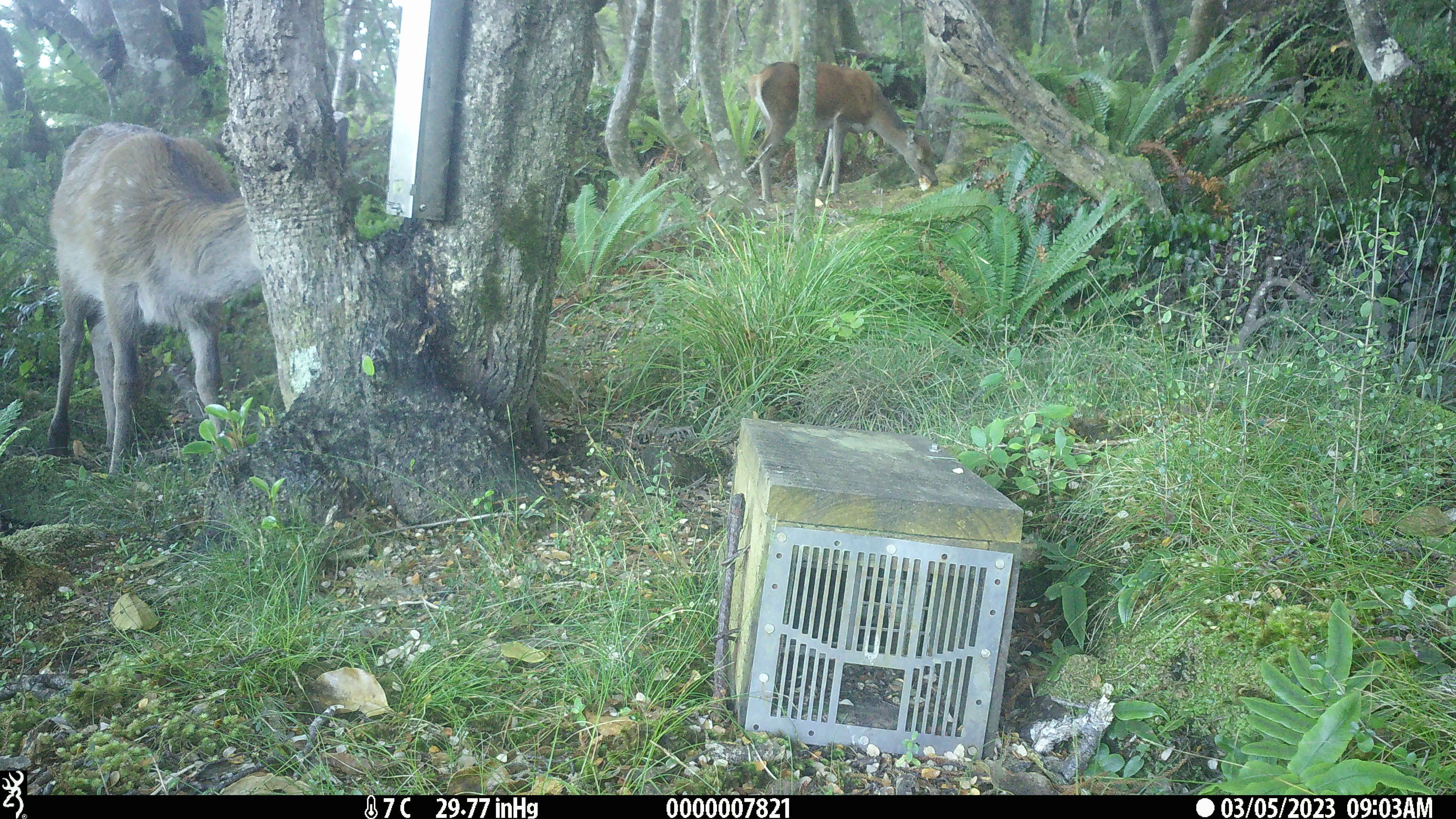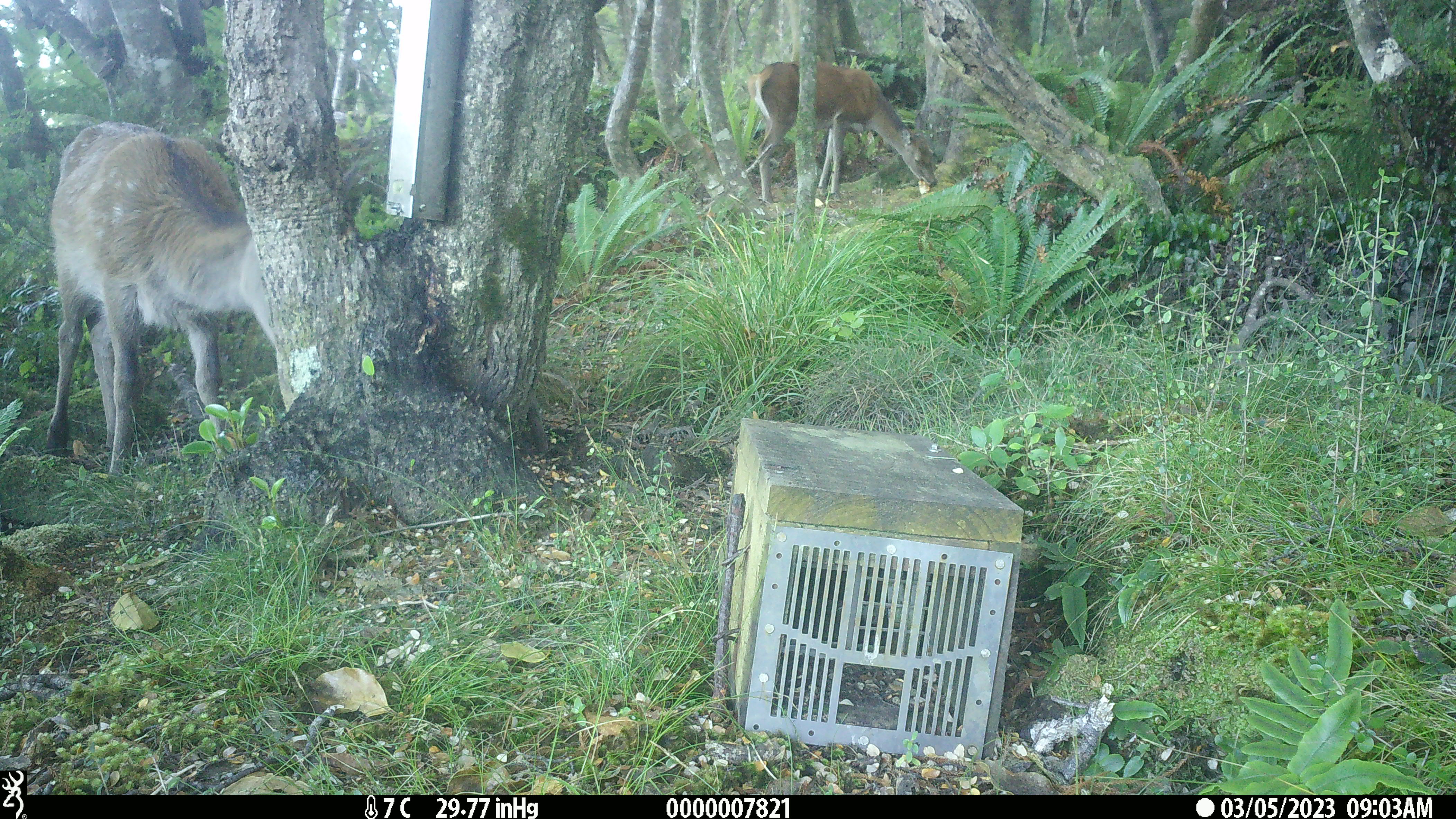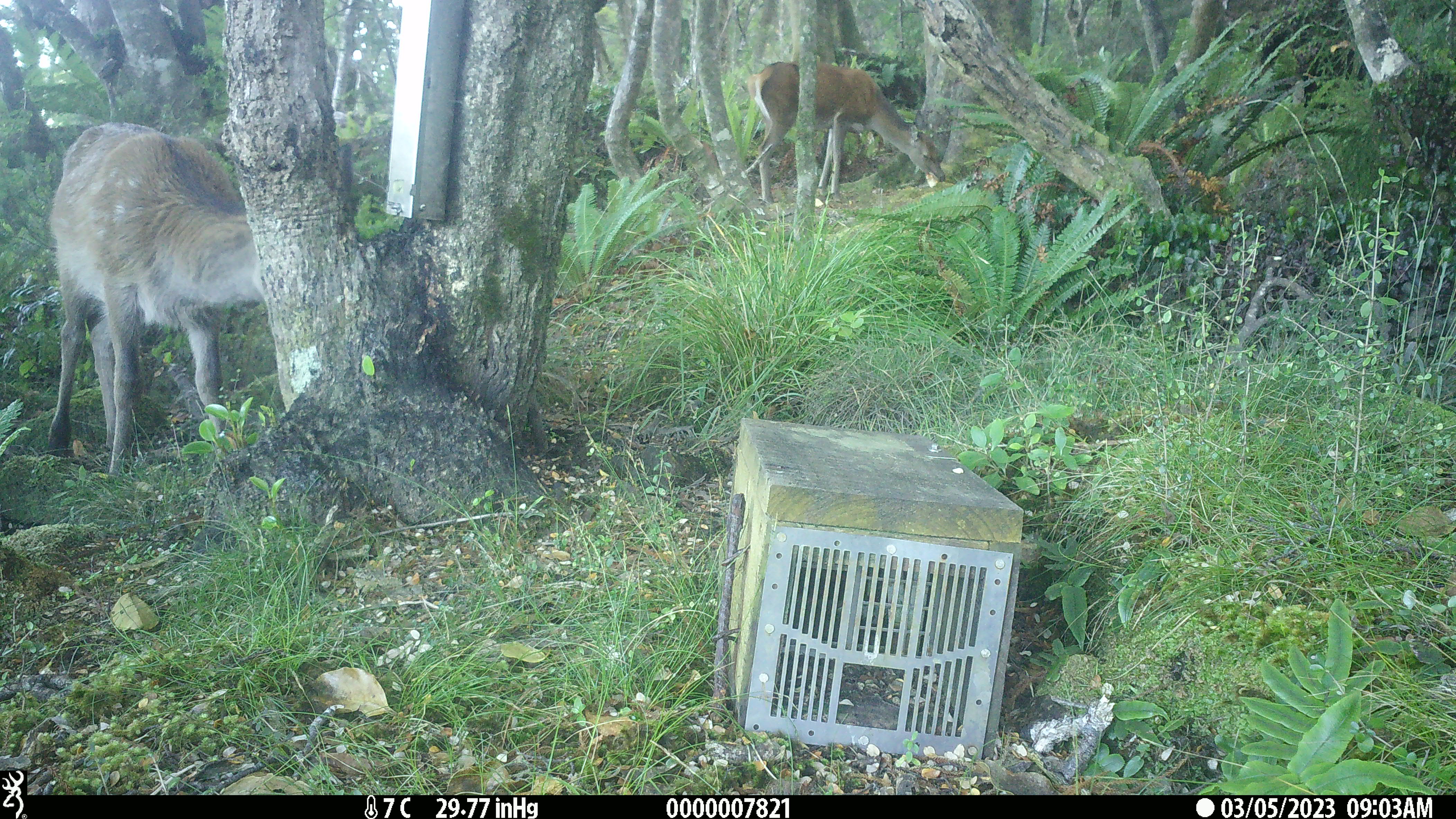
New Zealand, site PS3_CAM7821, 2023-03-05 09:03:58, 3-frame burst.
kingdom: Animalia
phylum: Chordata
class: Mammalia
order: Artiodactyla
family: Cervidae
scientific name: Cervidae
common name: deer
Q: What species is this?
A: Deer (Cervidae).